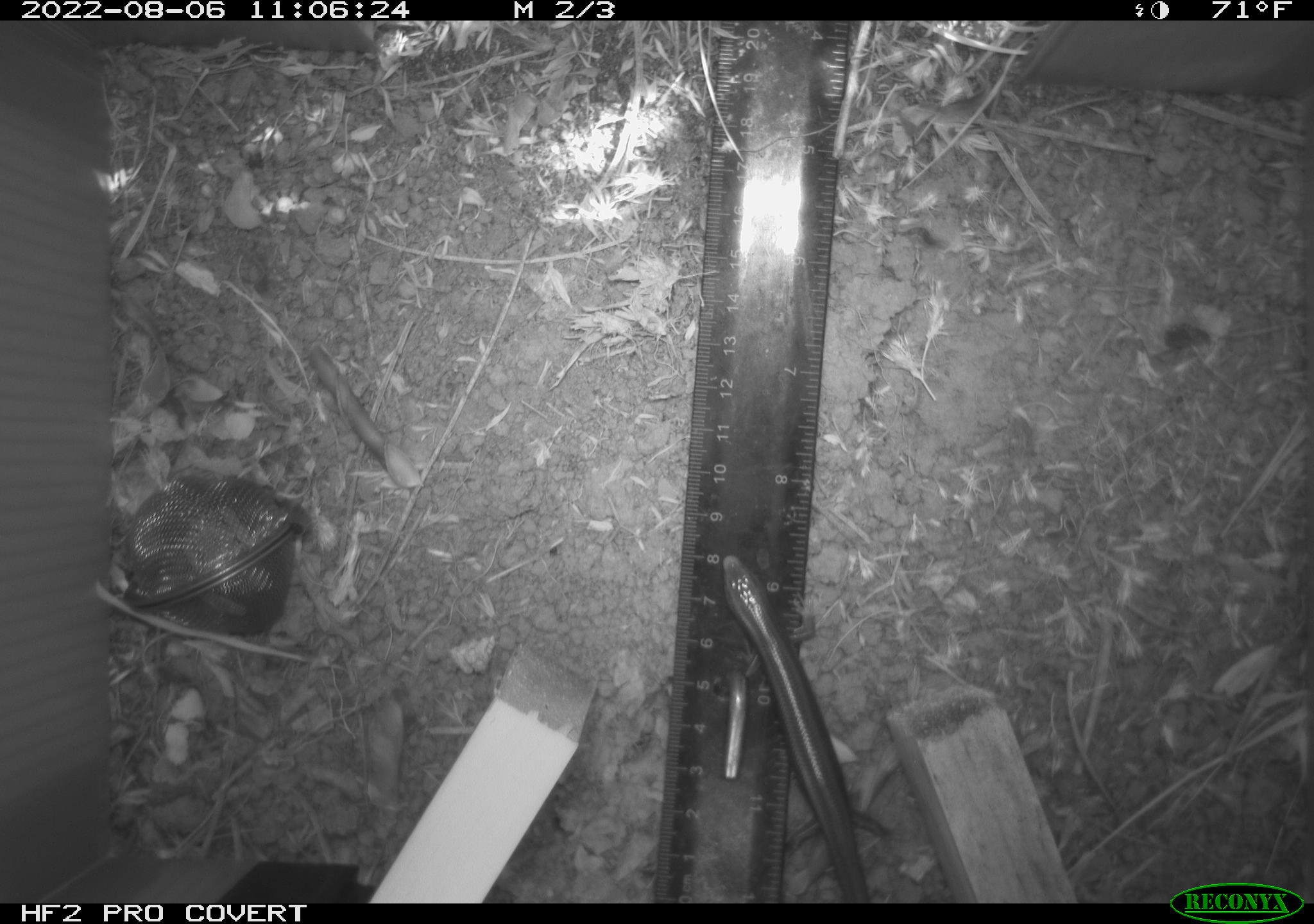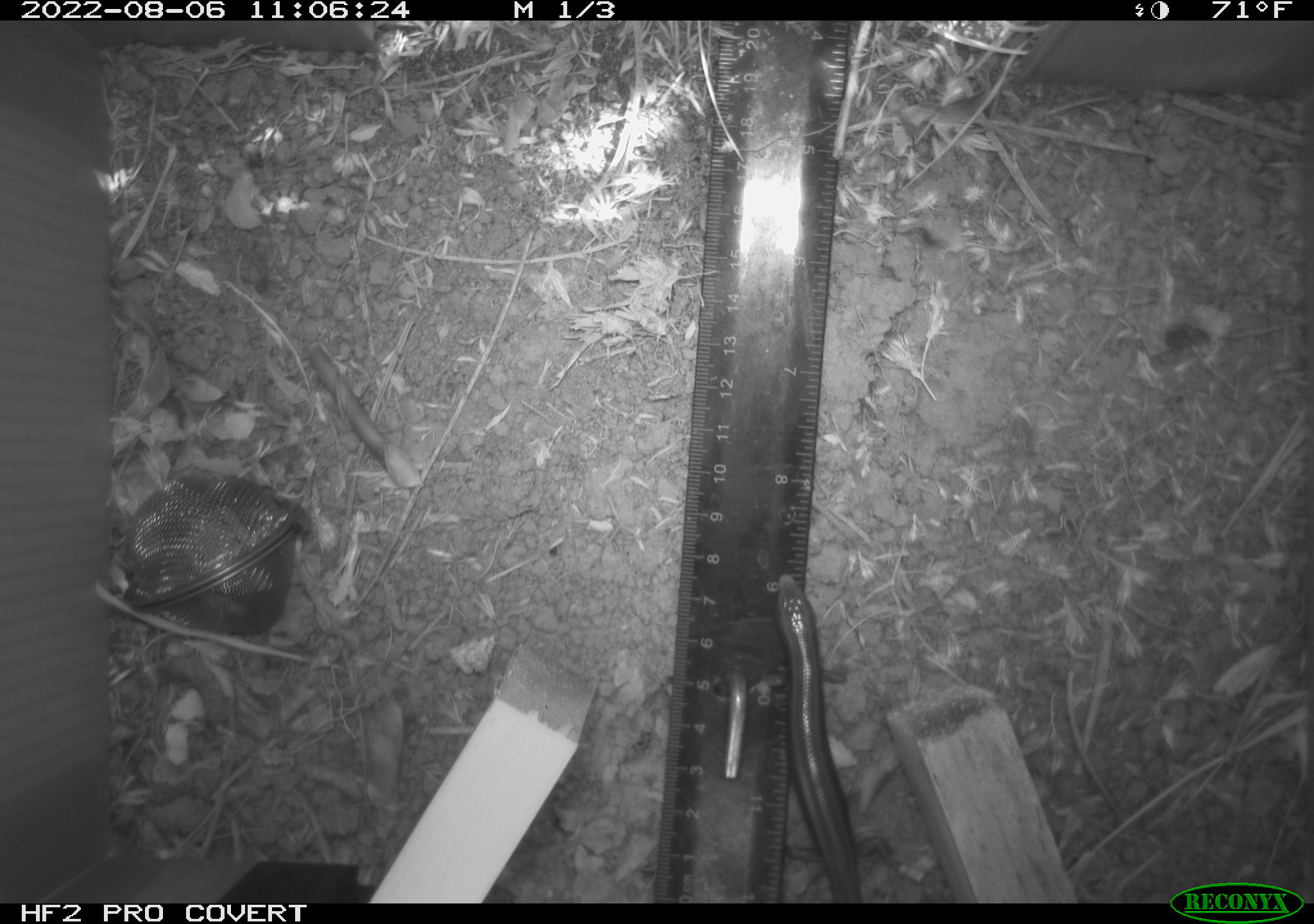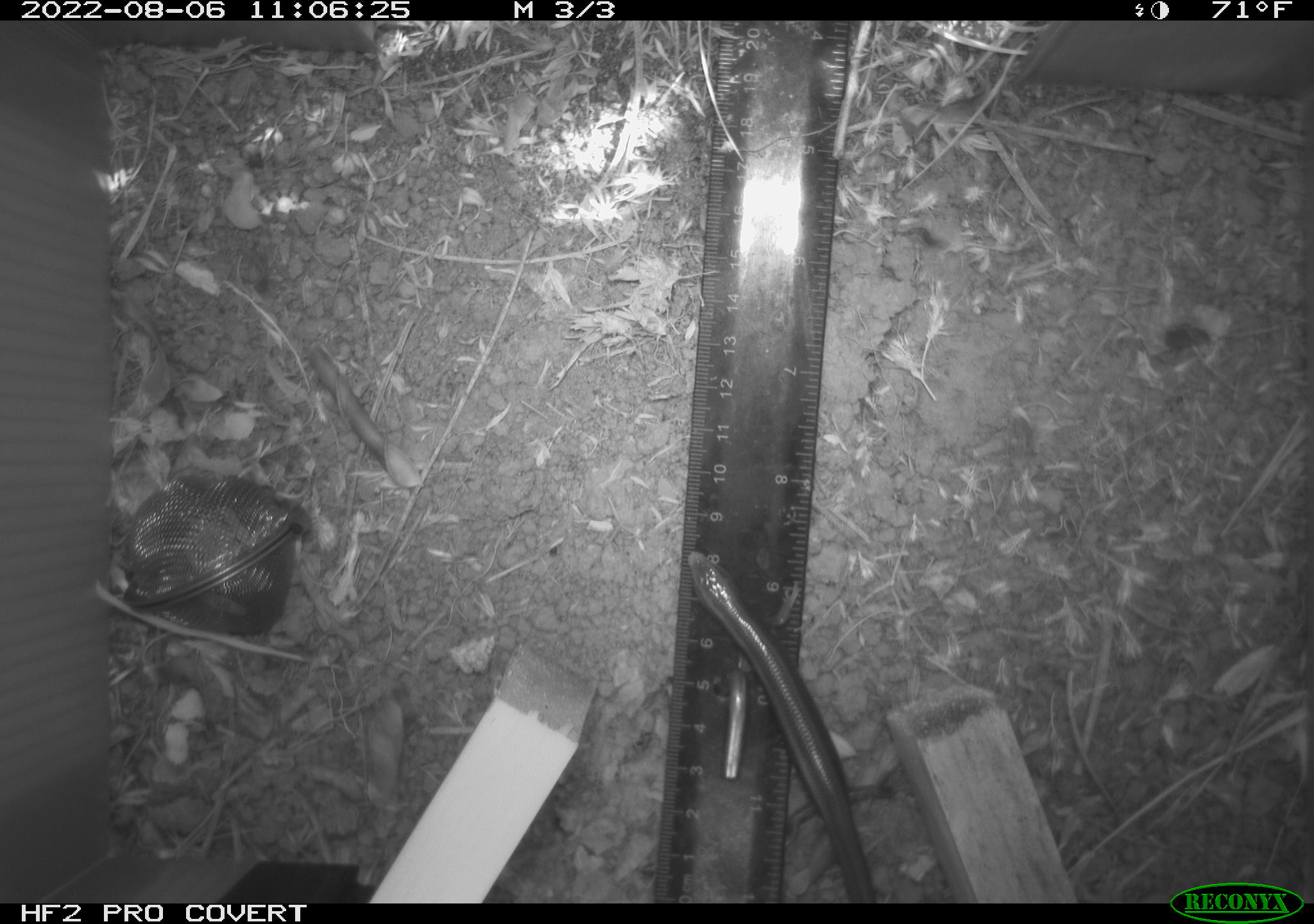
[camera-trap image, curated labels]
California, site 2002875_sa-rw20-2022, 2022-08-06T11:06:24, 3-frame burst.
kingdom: Animalia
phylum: Chordata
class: Reptilia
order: Squamata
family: Scincidae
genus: Plestiodon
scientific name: Plestiodon skiltonianus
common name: western skink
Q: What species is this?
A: Western skink (Plestiodon skiltonianus).